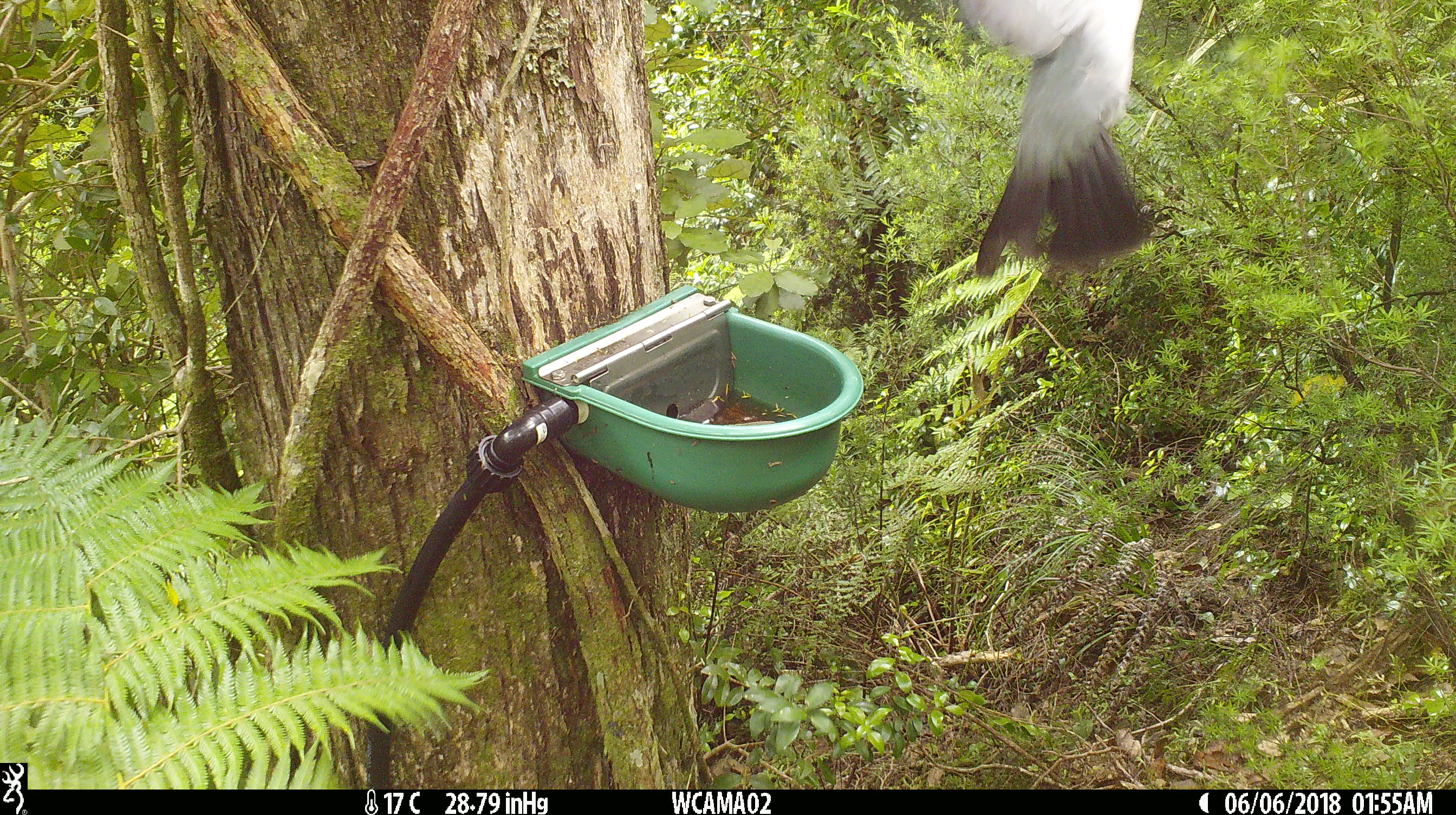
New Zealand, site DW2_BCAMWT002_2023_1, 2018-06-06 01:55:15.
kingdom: Animalia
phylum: Chordata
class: Aves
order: Columbiformes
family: Columbidae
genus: Hemiphaga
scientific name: Hemiphaga novaeseelandiae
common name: new zealand pigeon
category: kereru